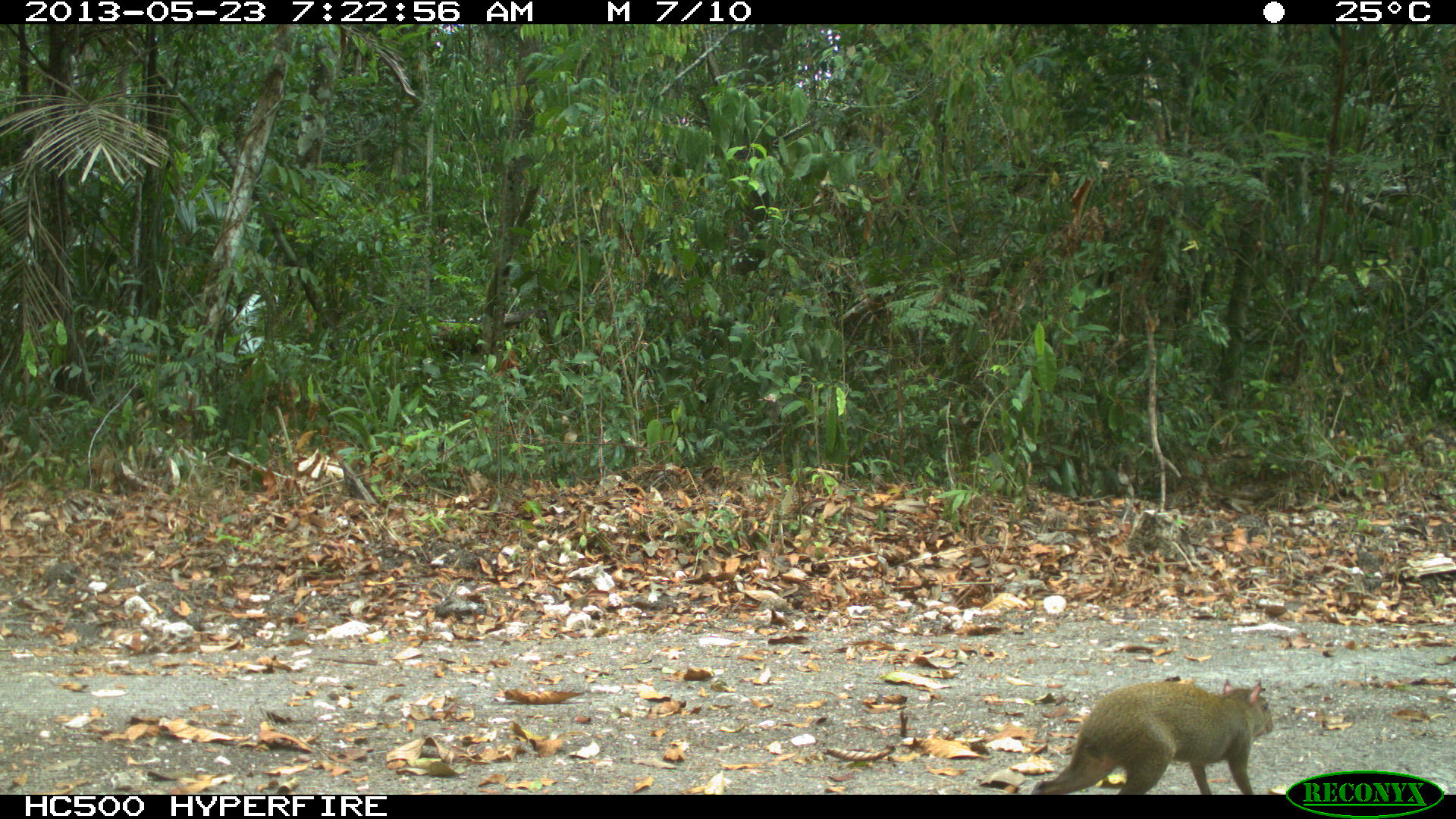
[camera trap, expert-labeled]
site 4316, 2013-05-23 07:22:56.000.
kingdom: Animalia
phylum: Chordata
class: Mammalia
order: Rodentia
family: Dasyproctidae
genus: Dasyprocta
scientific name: Dasyprocta punctata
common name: central american agouti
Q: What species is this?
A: Dasyprocta punctata (central american agouti).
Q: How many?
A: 1.